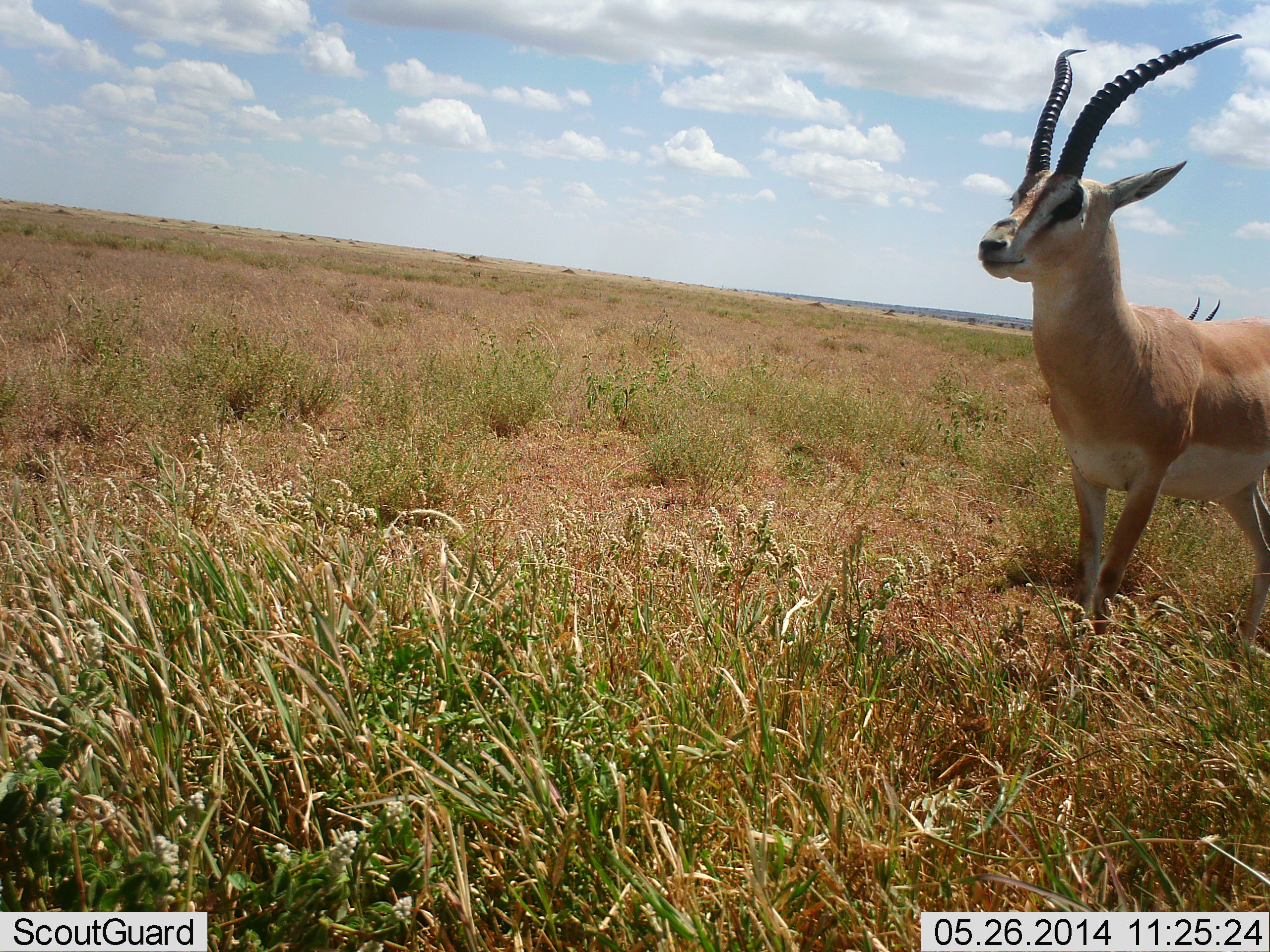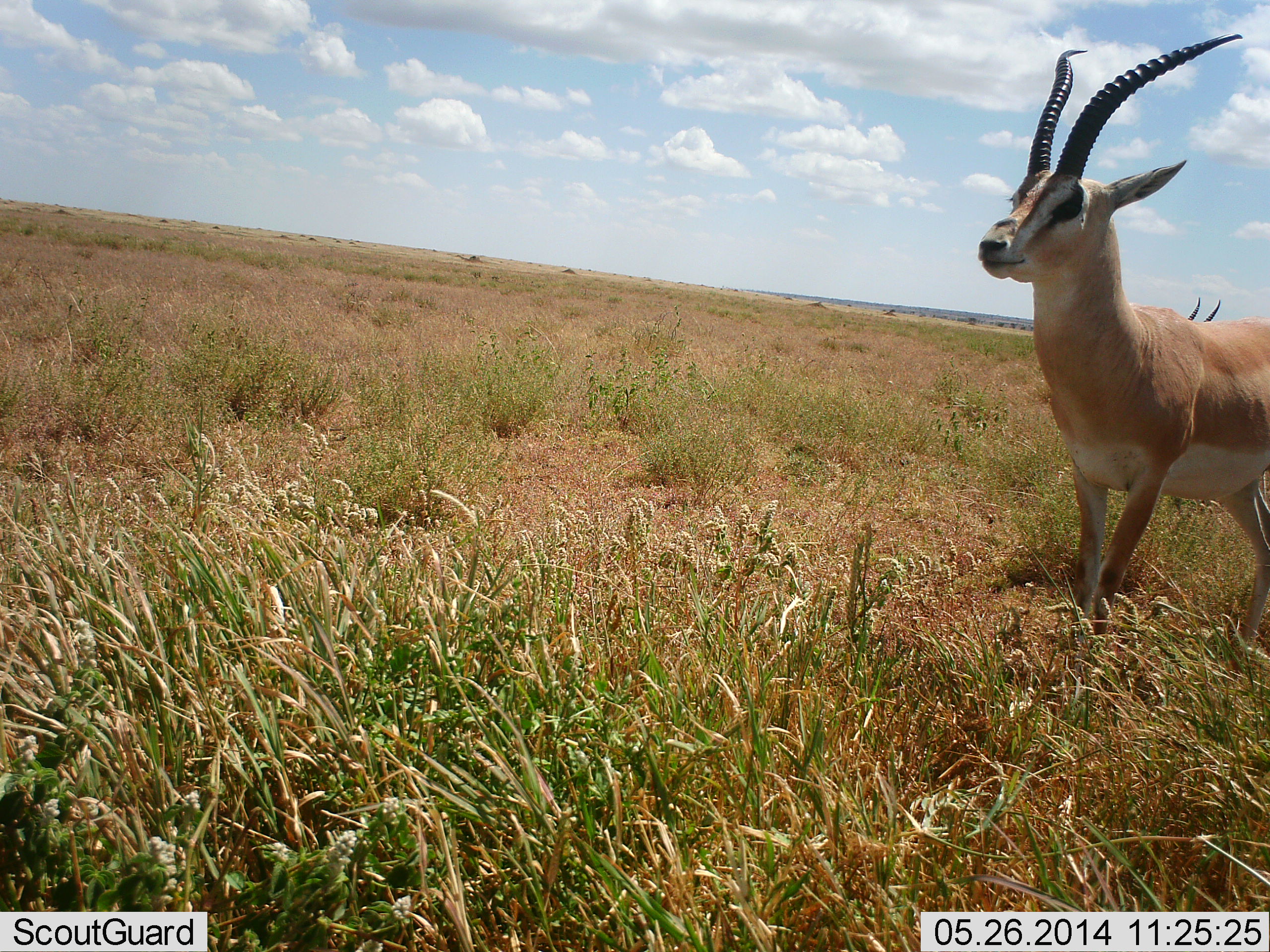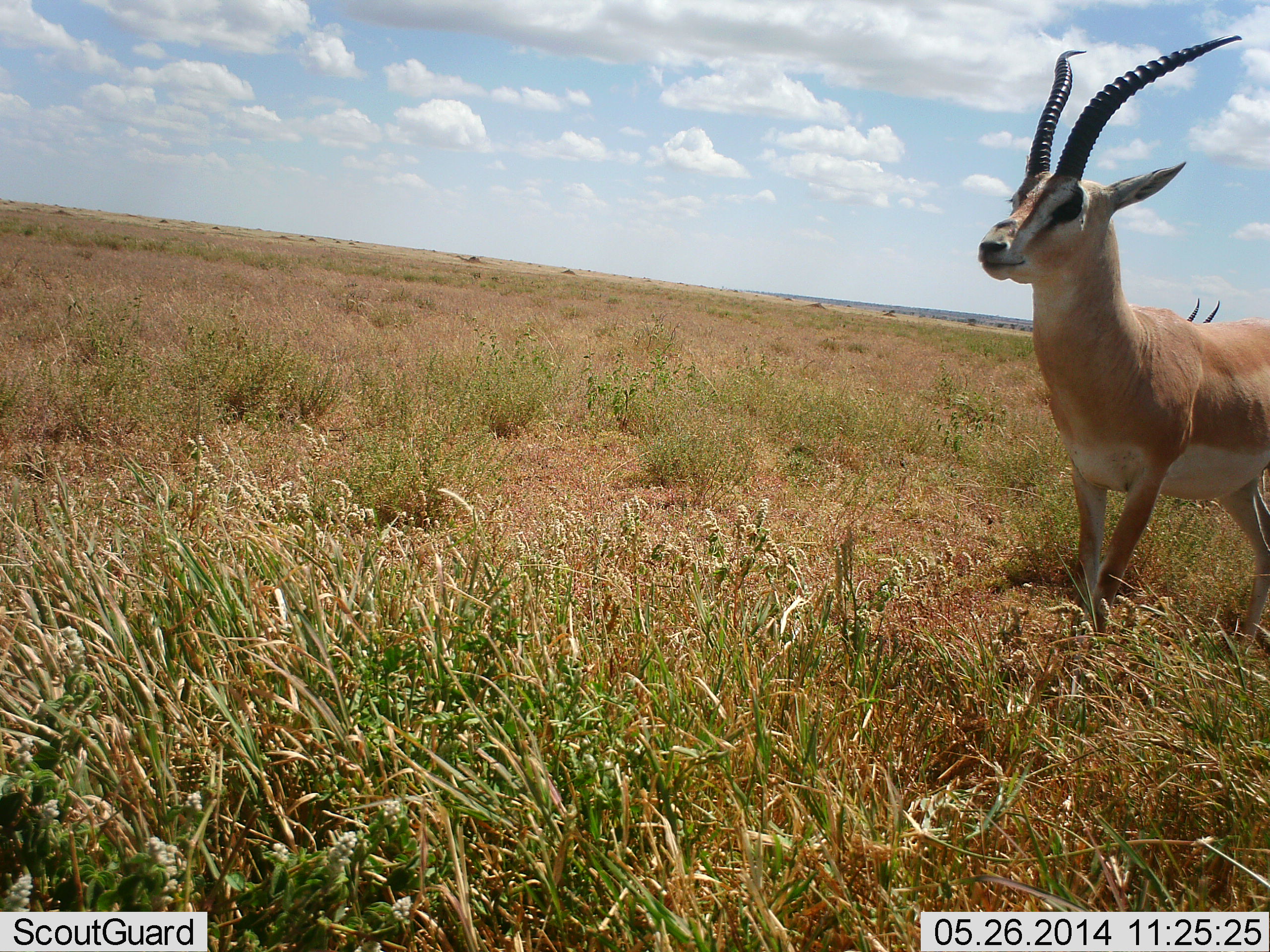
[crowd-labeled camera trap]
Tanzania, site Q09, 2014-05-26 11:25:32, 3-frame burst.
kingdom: Animalia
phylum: Chordata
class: Mammalia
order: Artiodactyla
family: Bovidae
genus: Nanger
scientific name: Nanger granti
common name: grant's gazelle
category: gazellegrants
Gazellegrants (grant's gazelle) (Nanger granti), count 1. Behavior (volunteer vote fractions): standing 100%, resting 0%, moving 10%, interacting 0%. Young present (vote fraction): 0%. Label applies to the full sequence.